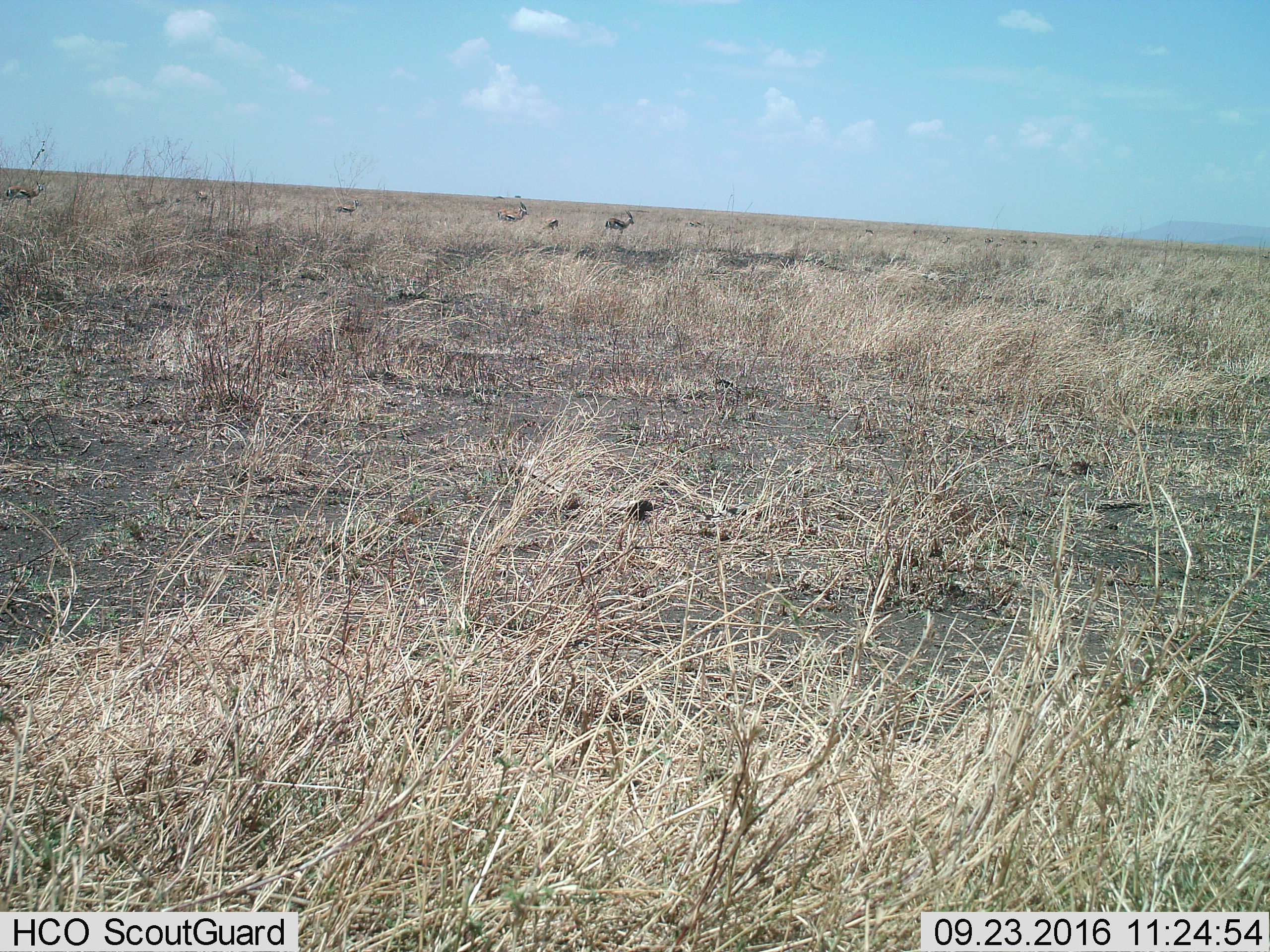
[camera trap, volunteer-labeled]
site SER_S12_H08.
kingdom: Animalia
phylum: Chordata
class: Mammalia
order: Artiodactyla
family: Bovidae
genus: Eudorcas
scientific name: Eudorcas thomsonii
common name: thomson's gazelle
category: gazellethomsons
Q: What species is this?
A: Gazellethomsons (thomson's gazelle) (Eudorcas thomsonii).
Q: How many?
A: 11-50.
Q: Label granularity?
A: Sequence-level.